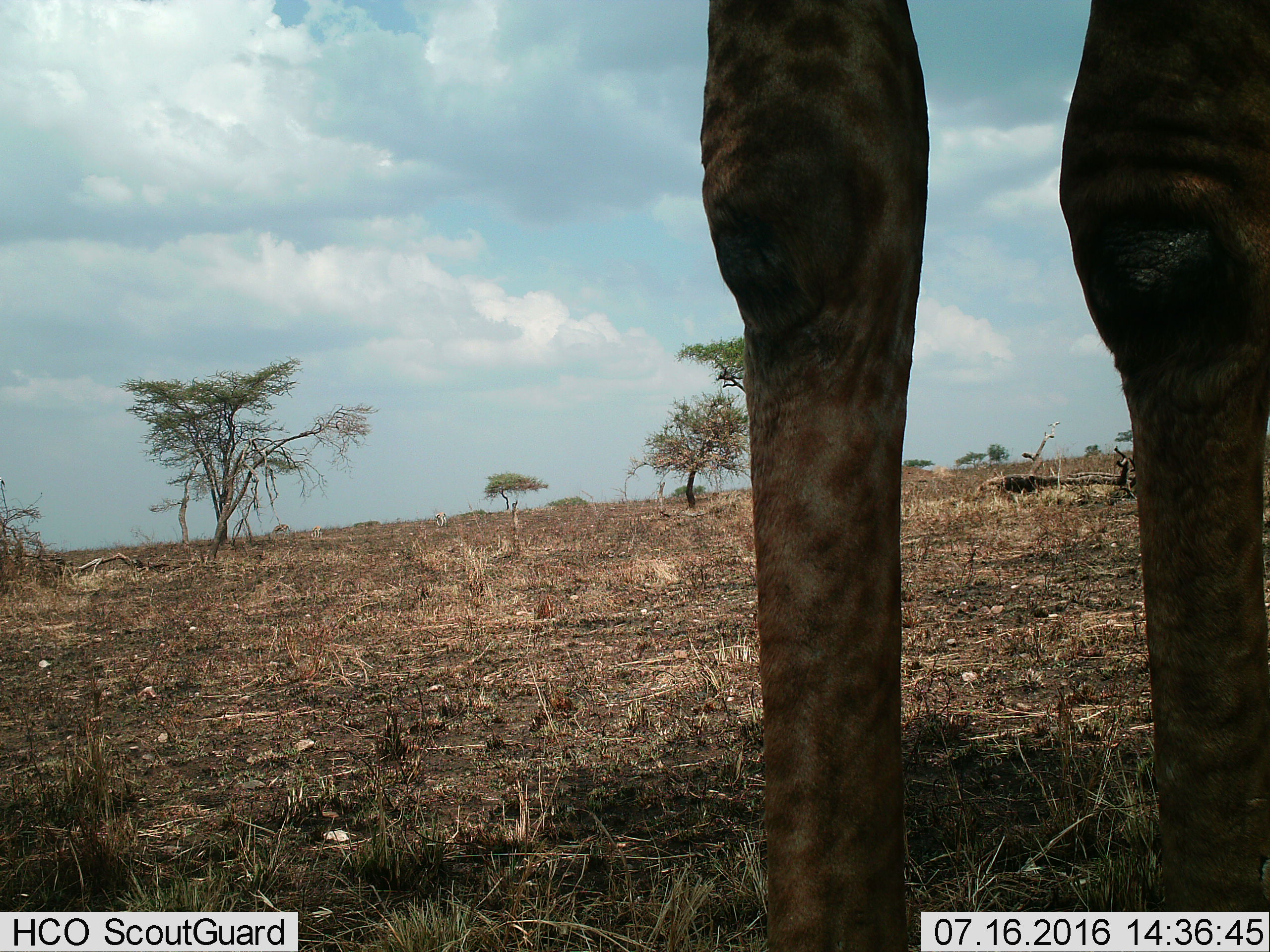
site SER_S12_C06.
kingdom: Animalia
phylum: Chordata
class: Mammalia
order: Artiodactyla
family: Giraffidae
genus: Giraffa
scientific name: Giraffa camelopardalis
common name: giraffe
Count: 1.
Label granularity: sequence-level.